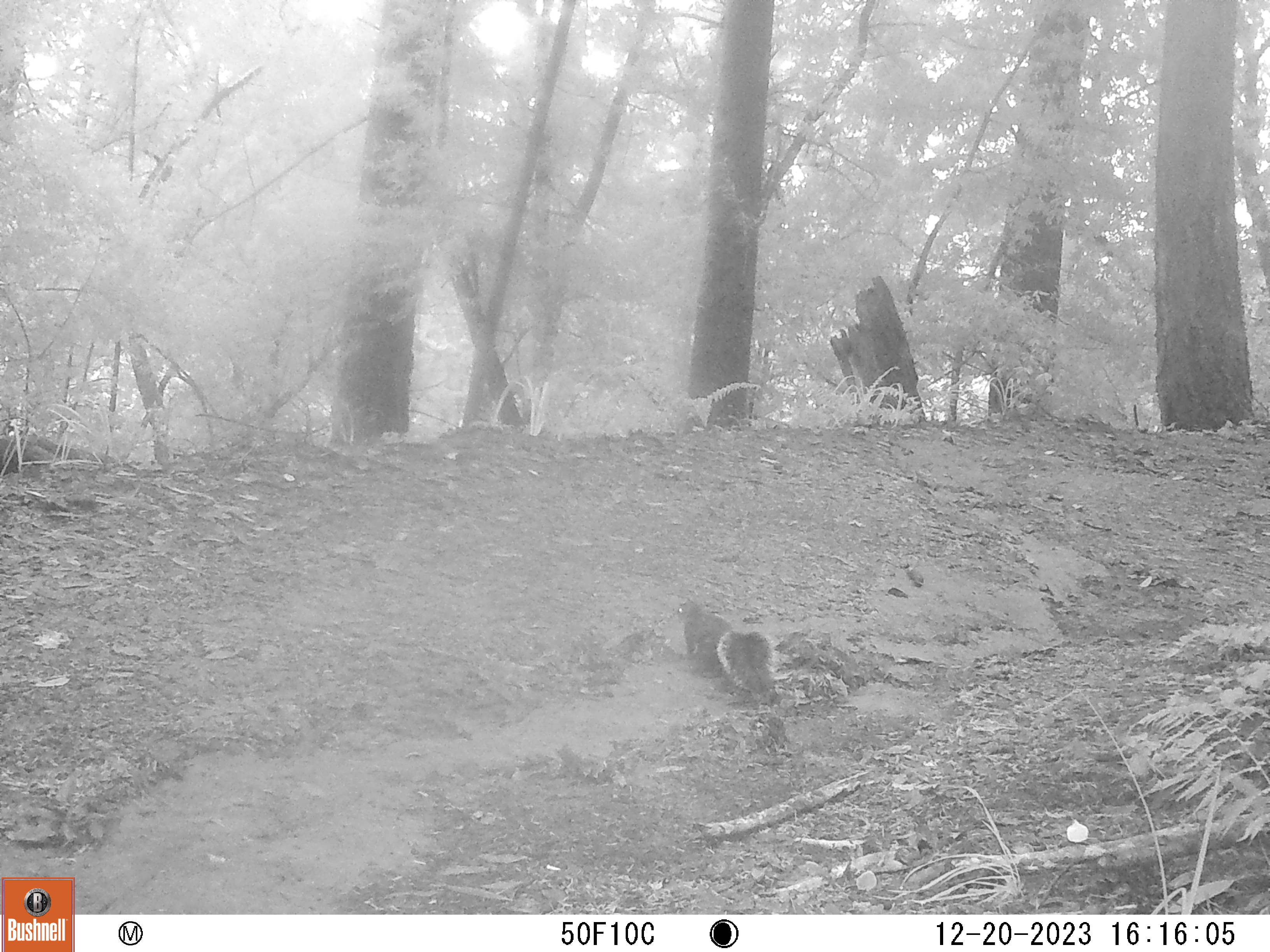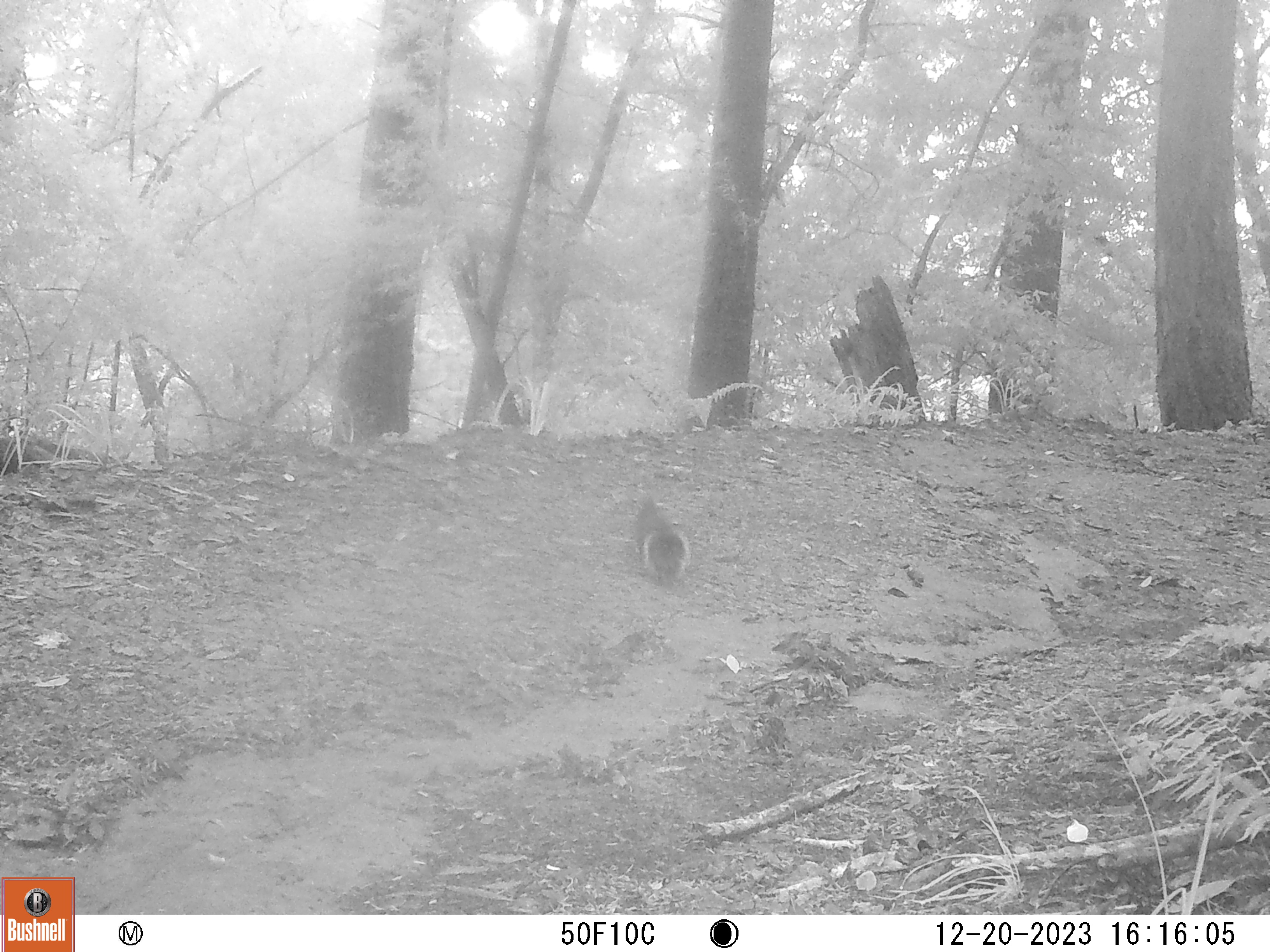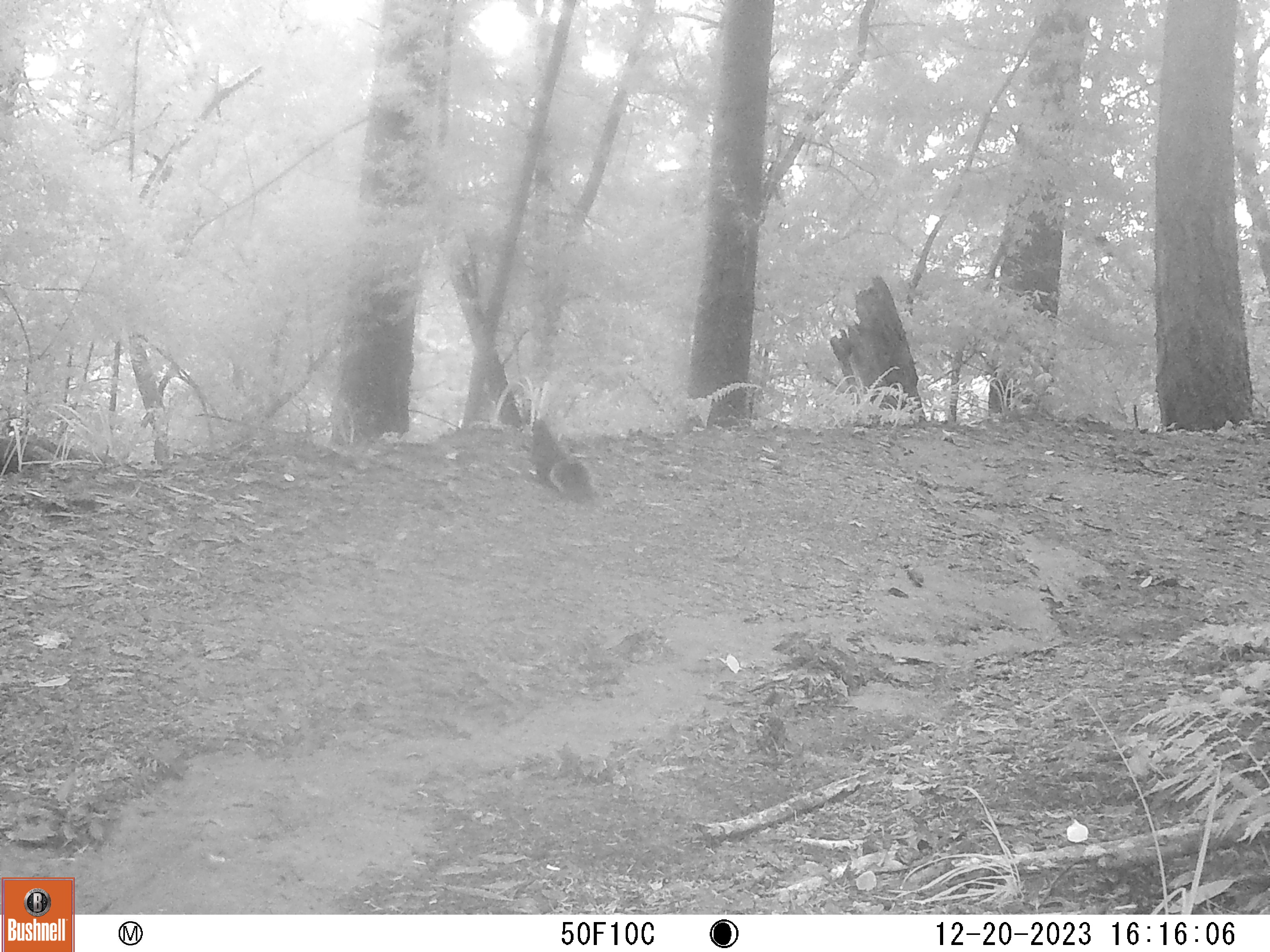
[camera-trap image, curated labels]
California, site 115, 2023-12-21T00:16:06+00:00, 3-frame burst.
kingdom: Animalia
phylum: Chordata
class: Mammalia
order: Rodentia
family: Sciuridae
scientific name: Sciuridae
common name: squirrel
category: unknown squirrel